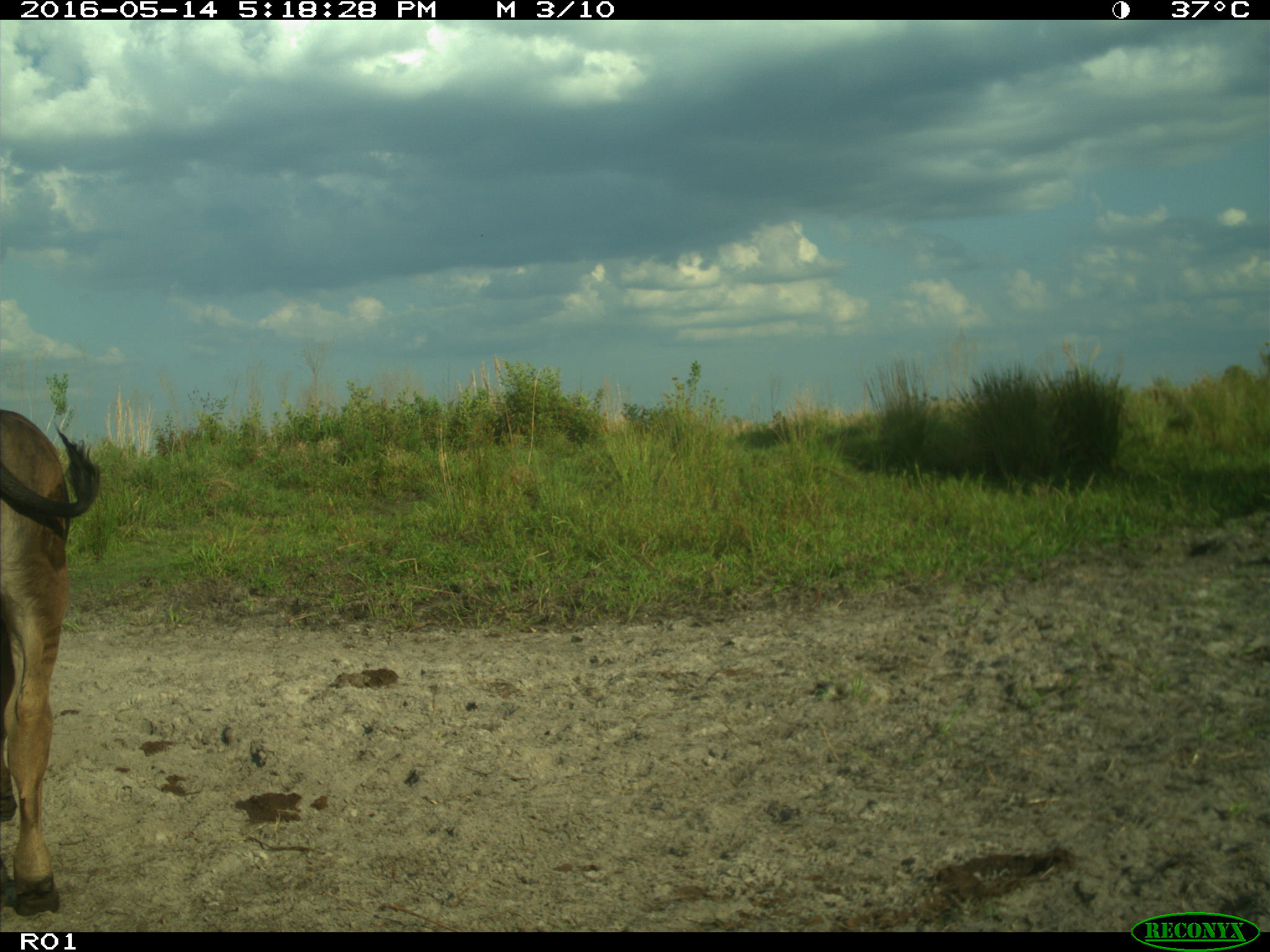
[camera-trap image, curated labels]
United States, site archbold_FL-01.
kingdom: Animalia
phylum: Chordata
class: Mammalia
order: Artiodactyla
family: Bovidae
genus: Bos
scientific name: Bos taurus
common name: domestic cow